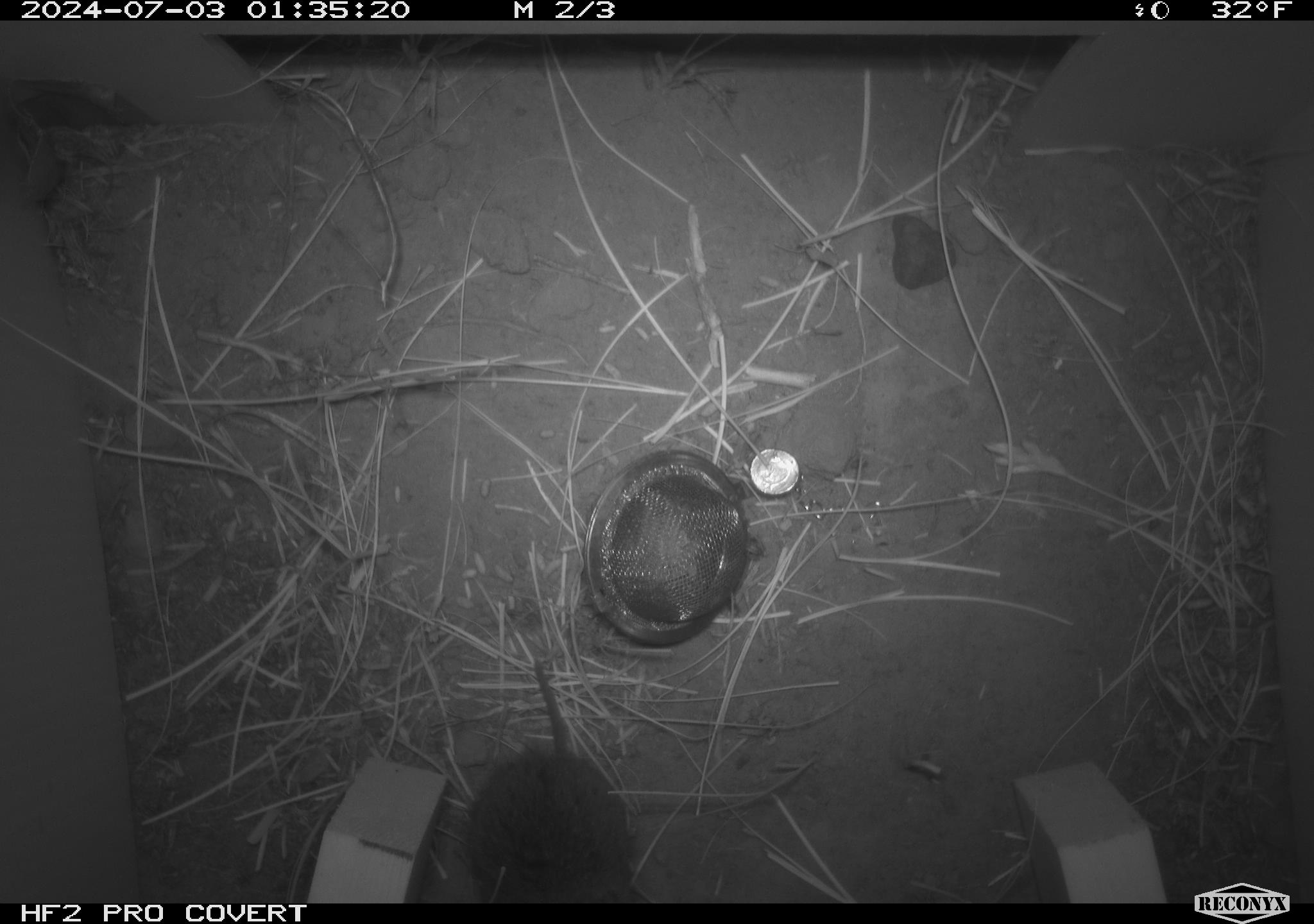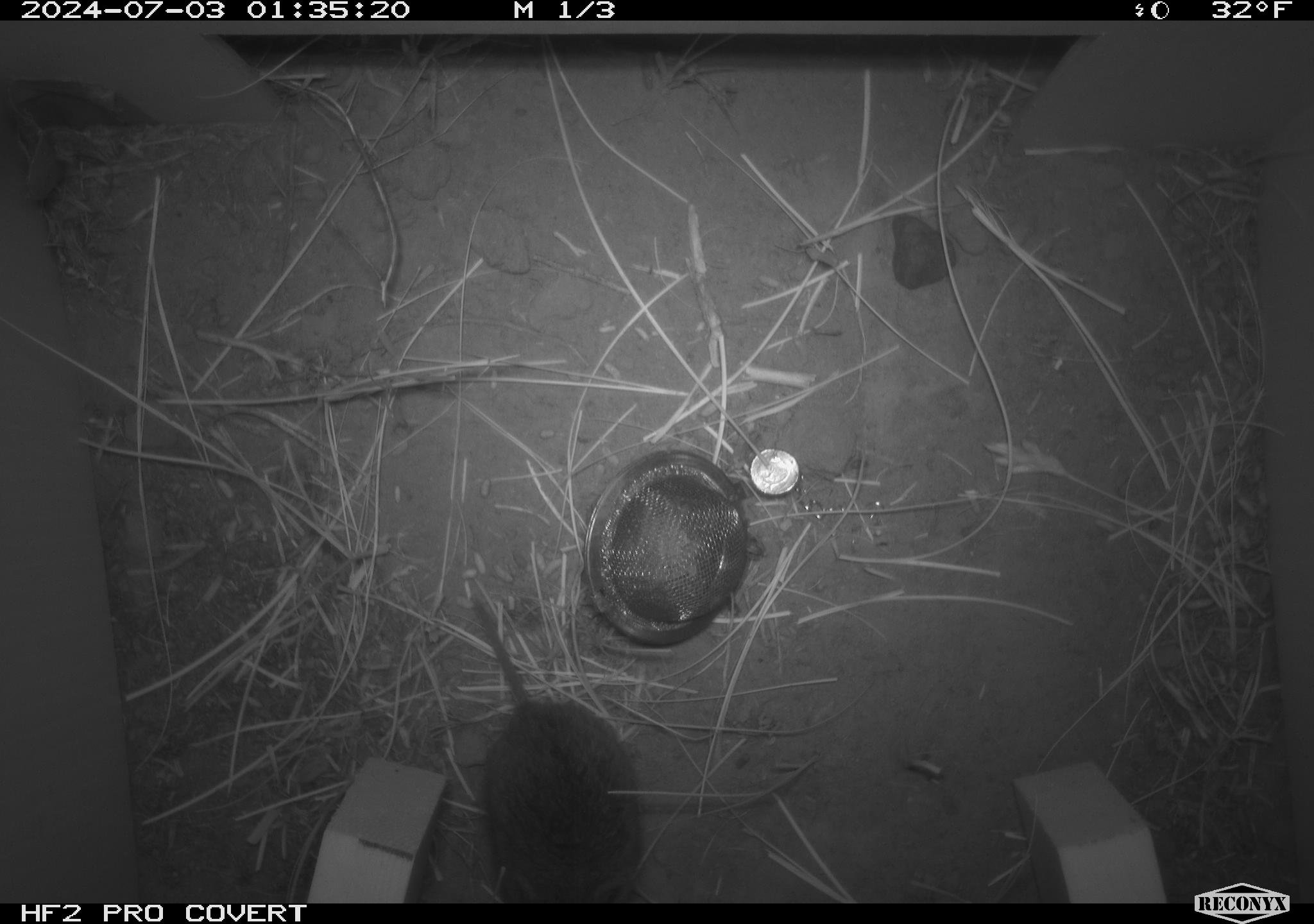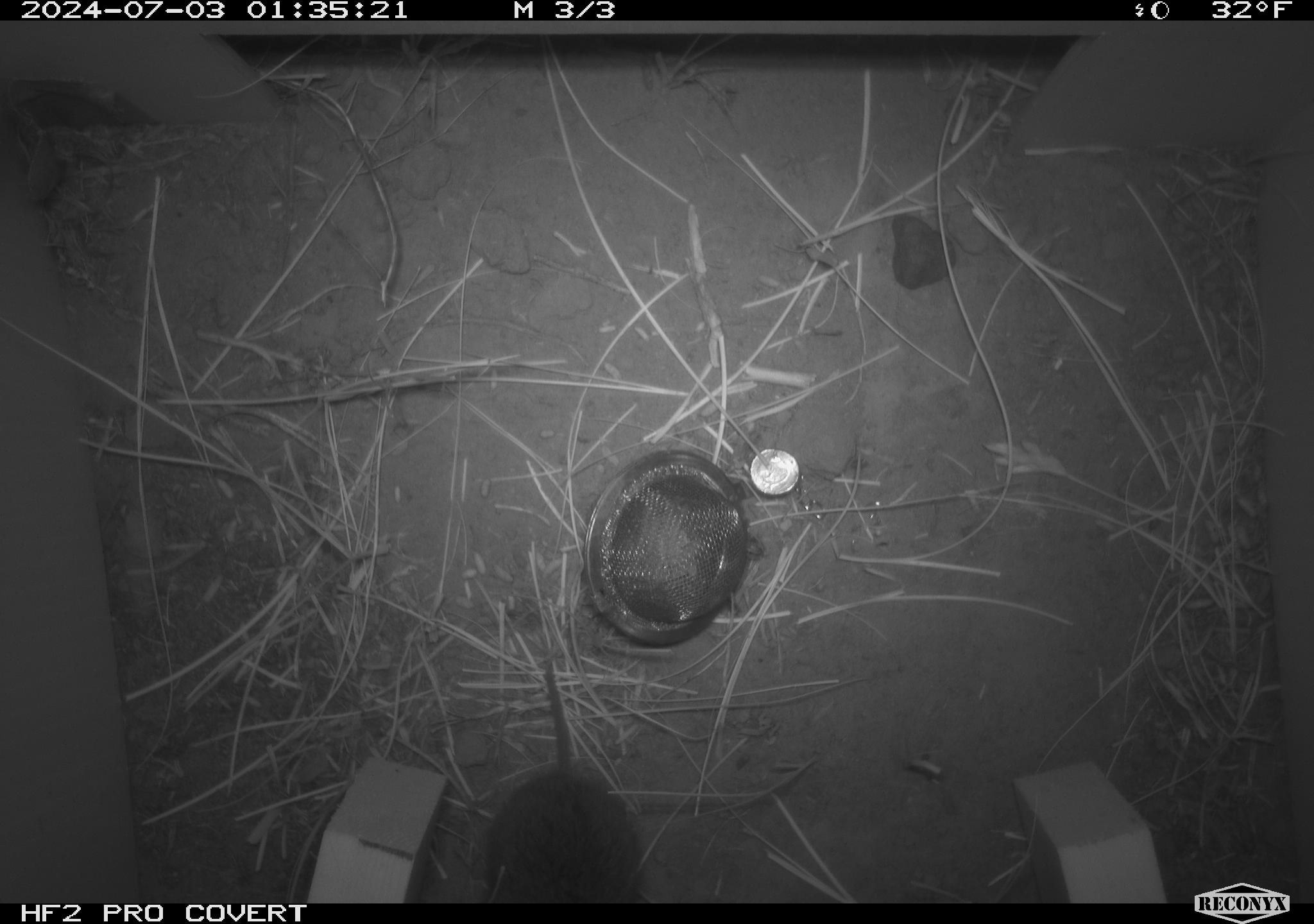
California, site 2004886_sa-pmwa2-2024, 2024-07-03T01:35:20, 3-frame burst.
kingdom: Animalia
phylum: Chordata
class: Mammalia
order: Rodentia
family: Cricetidae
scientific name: Arvicolinae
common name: voles, lemmings, and muskrats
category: arvicolinae subfamily